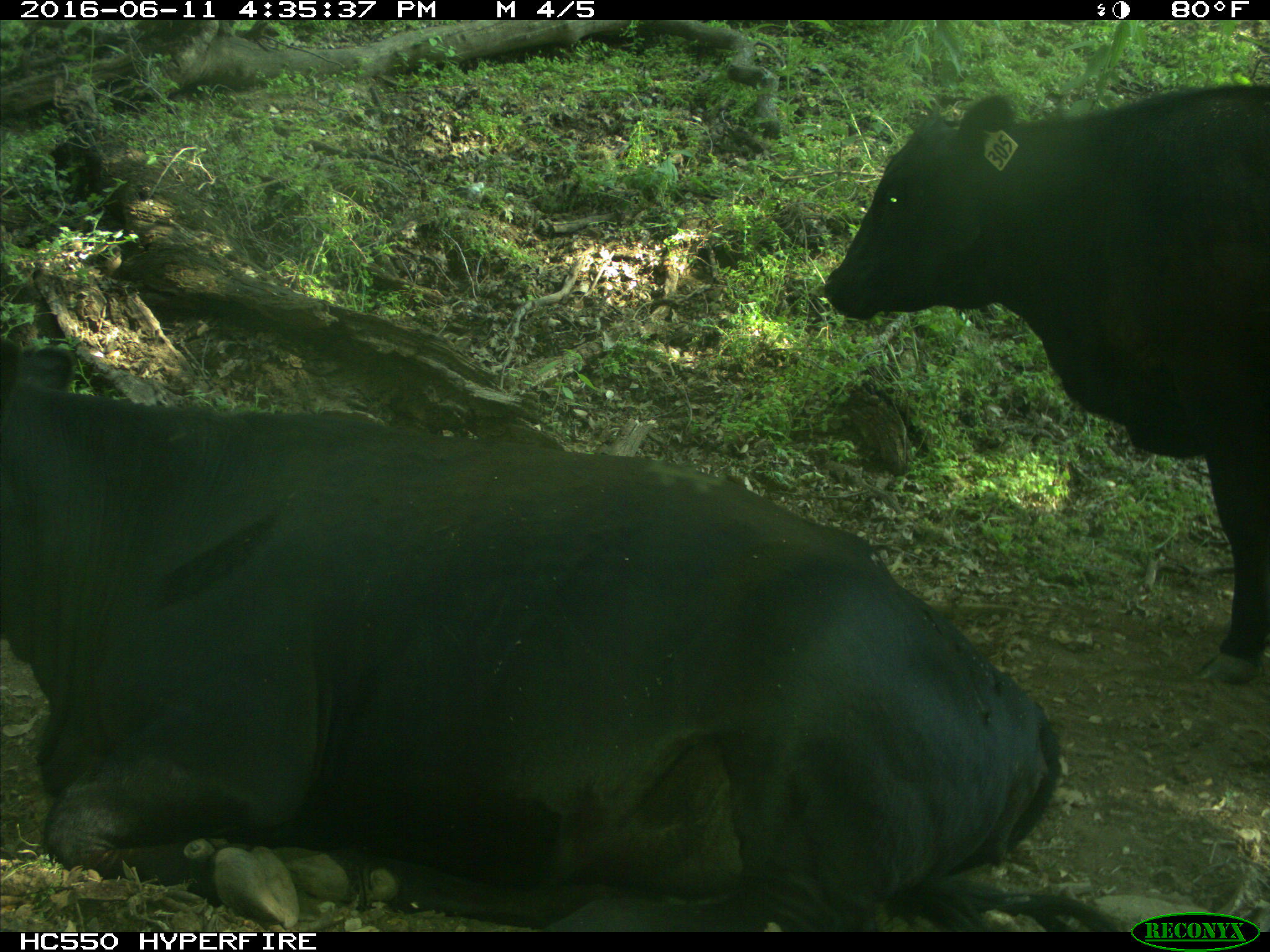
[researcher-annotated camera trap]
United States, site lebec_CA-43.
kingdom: Animalia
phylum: Chordata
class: Mammalia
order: Artiodactyla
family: Bovidae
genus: Bos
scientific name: Bos taurus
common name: domestic cow